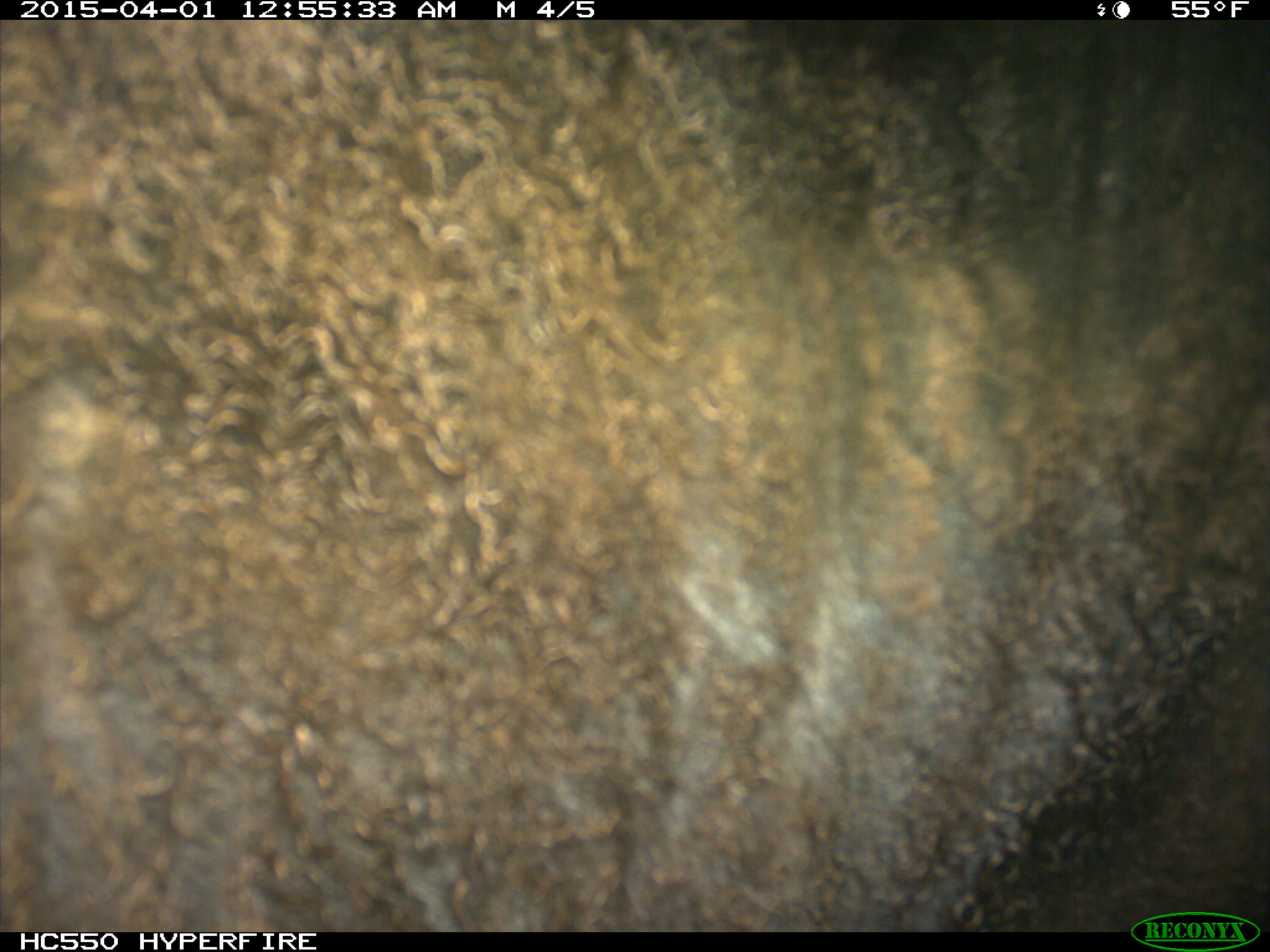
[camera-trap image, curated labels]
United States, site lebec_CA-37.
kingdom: Animalia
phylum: Chordata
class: Mammalia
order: Artiodactyla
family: Bovidae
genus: Bos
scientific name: Bos taurus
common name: domestic cow